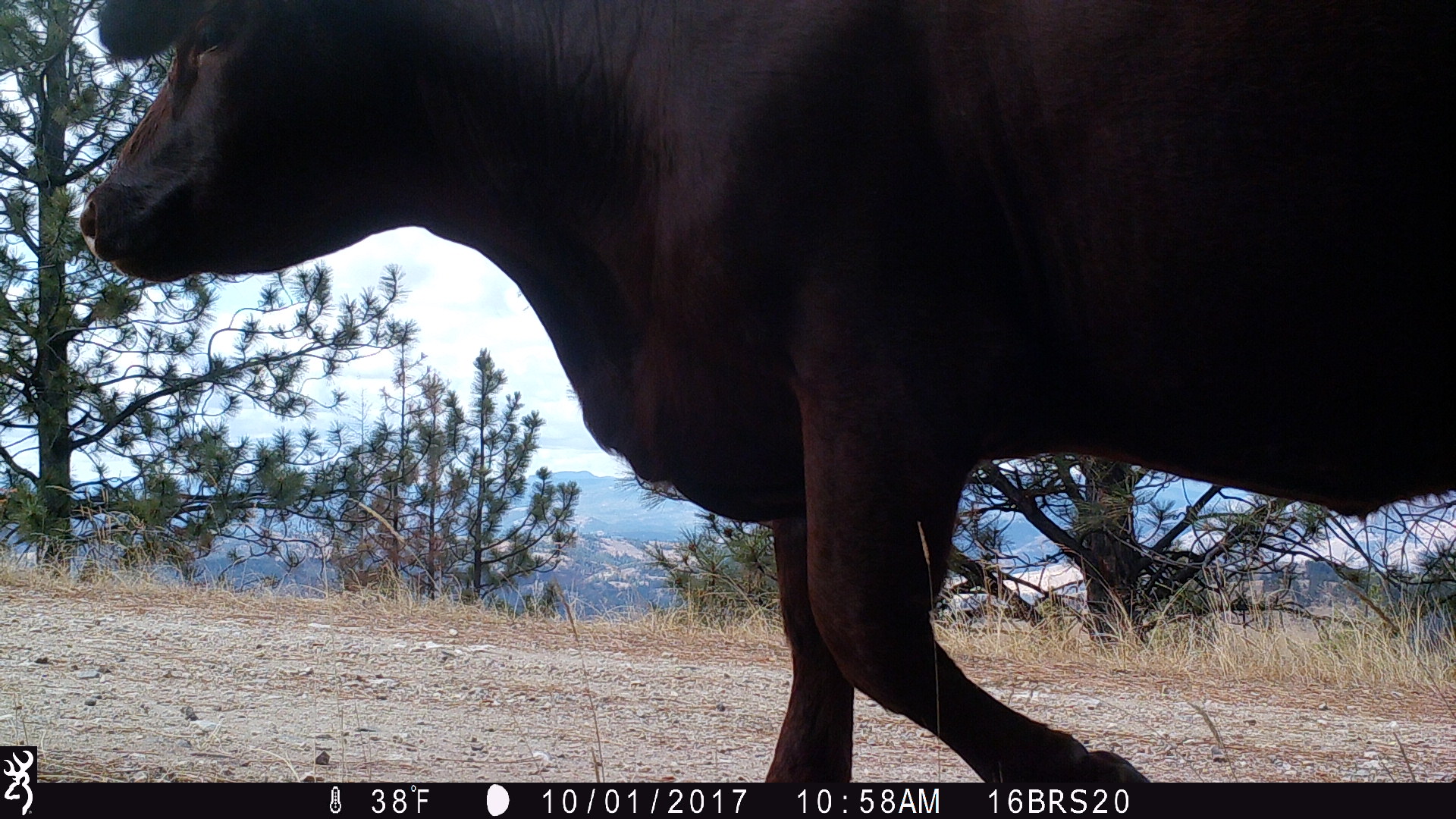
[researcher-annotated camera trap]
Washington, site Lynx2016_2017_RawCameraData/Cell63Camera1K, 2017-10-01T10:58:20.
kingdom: Animalia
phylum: Chordata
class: Mammalia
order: Artiodactyla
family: Bovidae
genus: Bos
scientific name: Bos taurus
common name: domestic cattle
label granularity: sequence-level